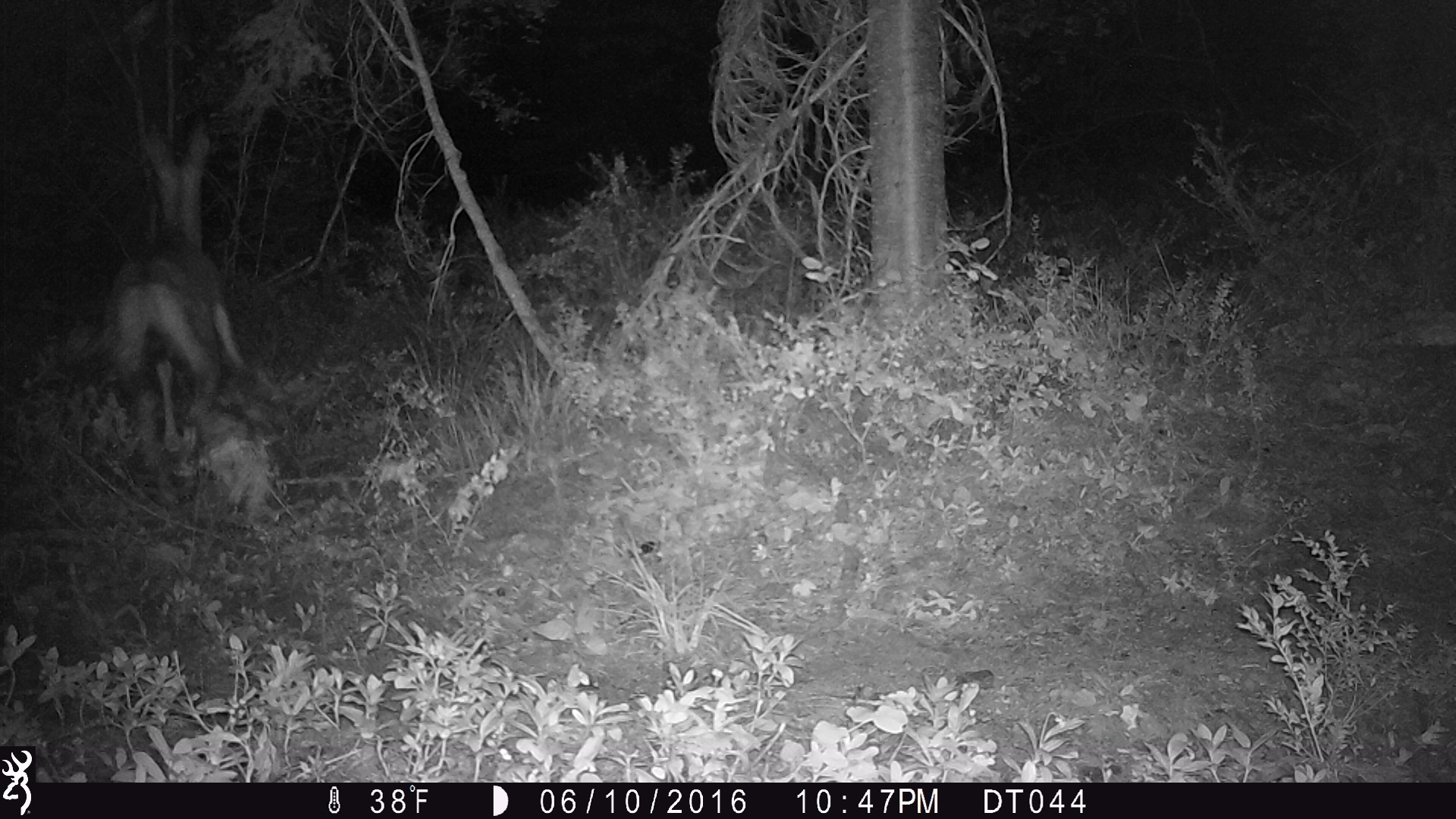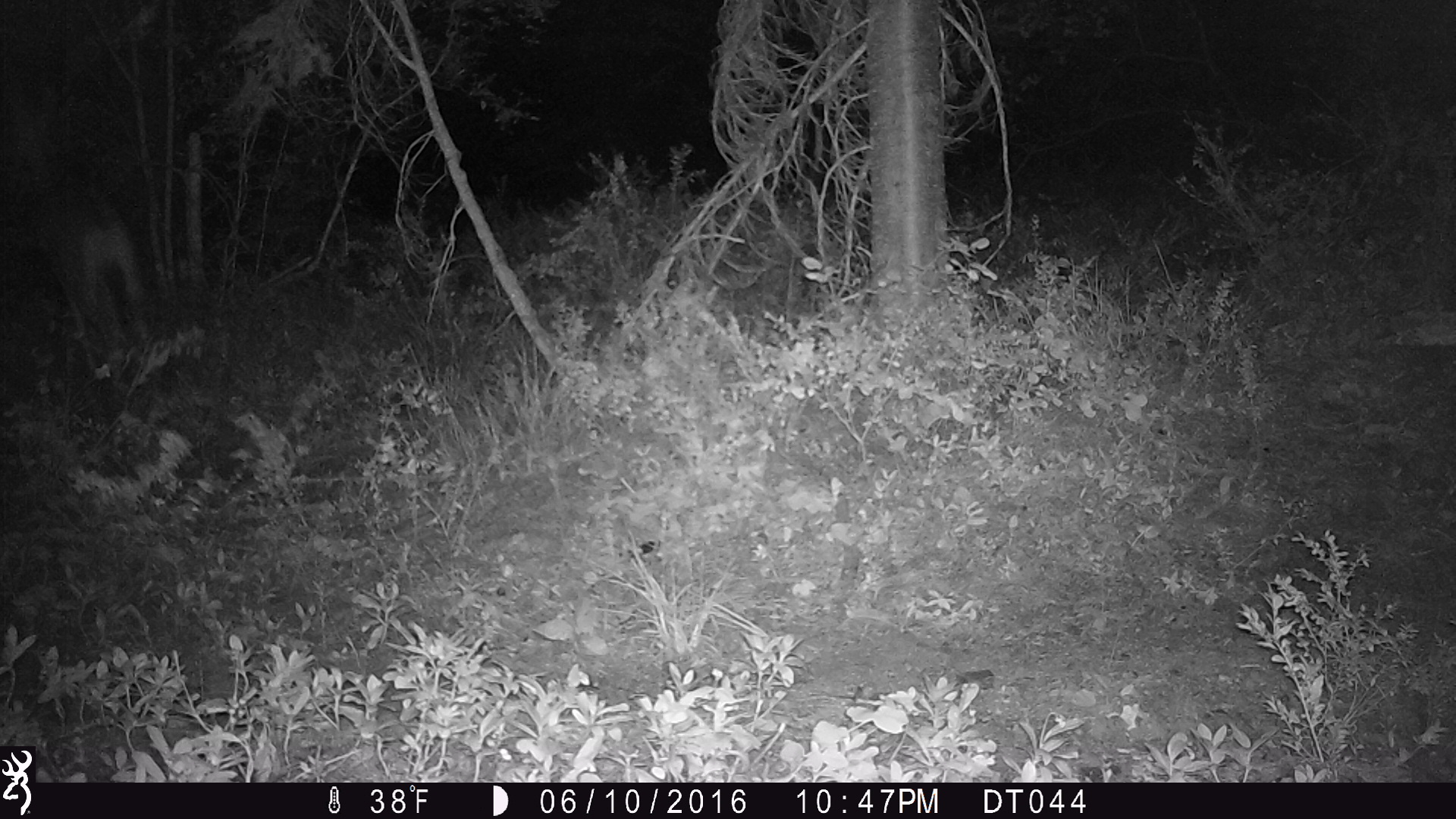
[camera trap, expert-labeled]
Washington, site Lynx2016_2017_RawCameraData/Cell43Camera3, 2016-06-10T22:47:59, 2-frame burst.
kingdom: Animalia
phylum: Chordata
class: Mammalia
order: Artiodactyla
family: Cervidae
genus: Odocoileus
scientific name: Odocoileus hemionus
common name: mule deer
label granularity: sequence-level